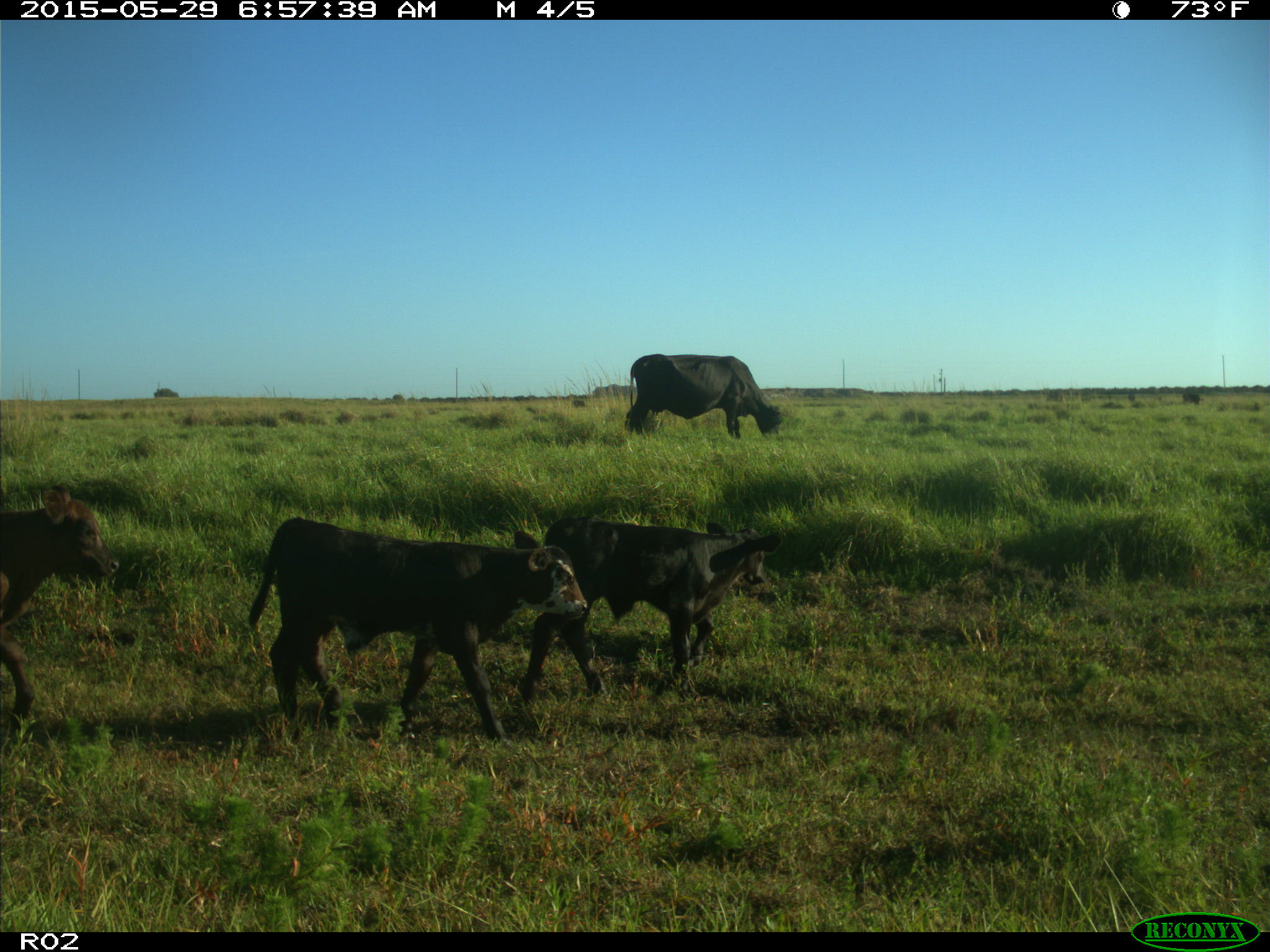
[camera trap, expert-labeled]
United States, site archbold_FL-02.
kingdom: Animalia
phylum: Chordata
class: Mammalia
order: Artiodactyla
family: Bovidae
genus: Bos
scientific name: Bos taurus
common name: domestic cow